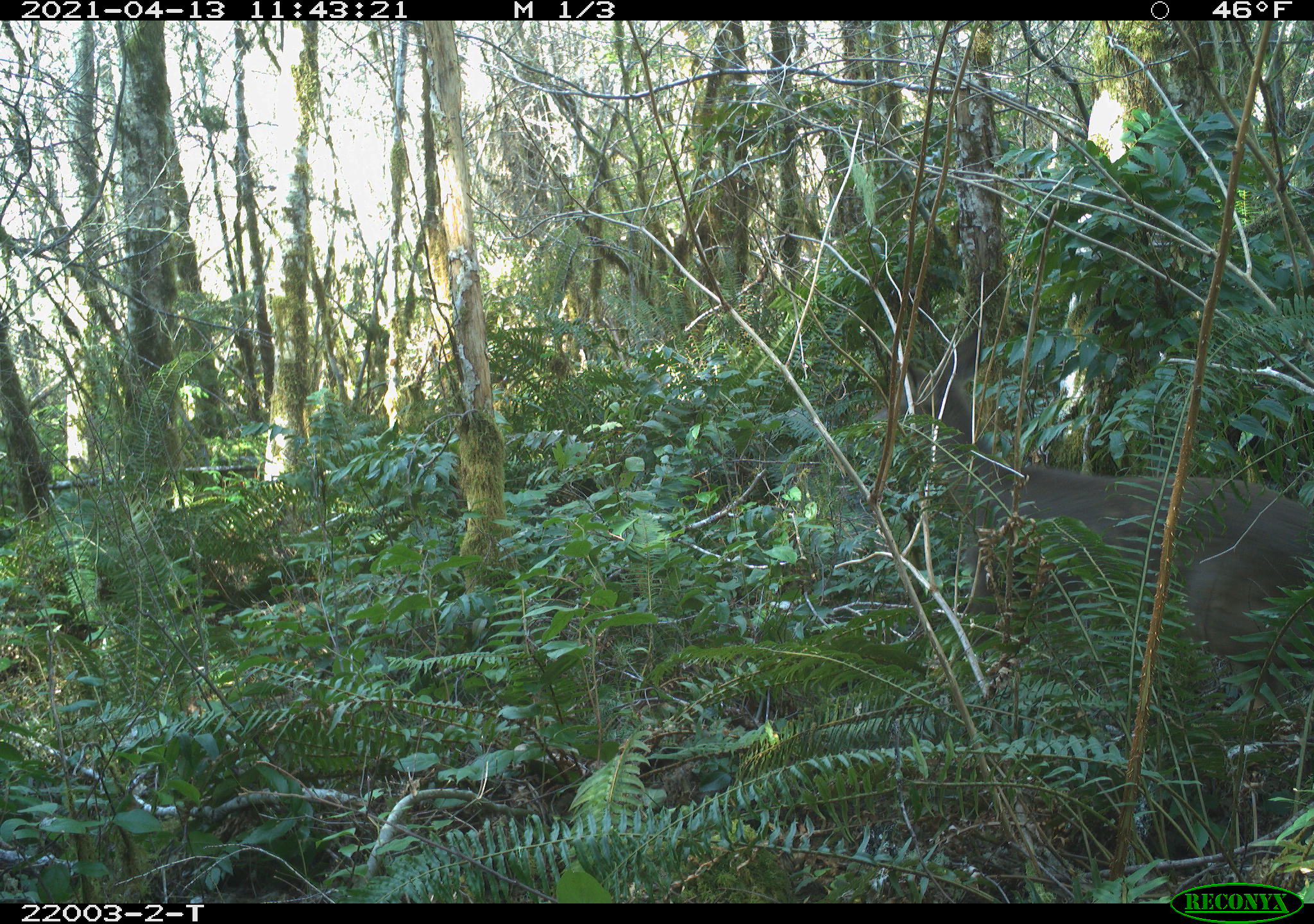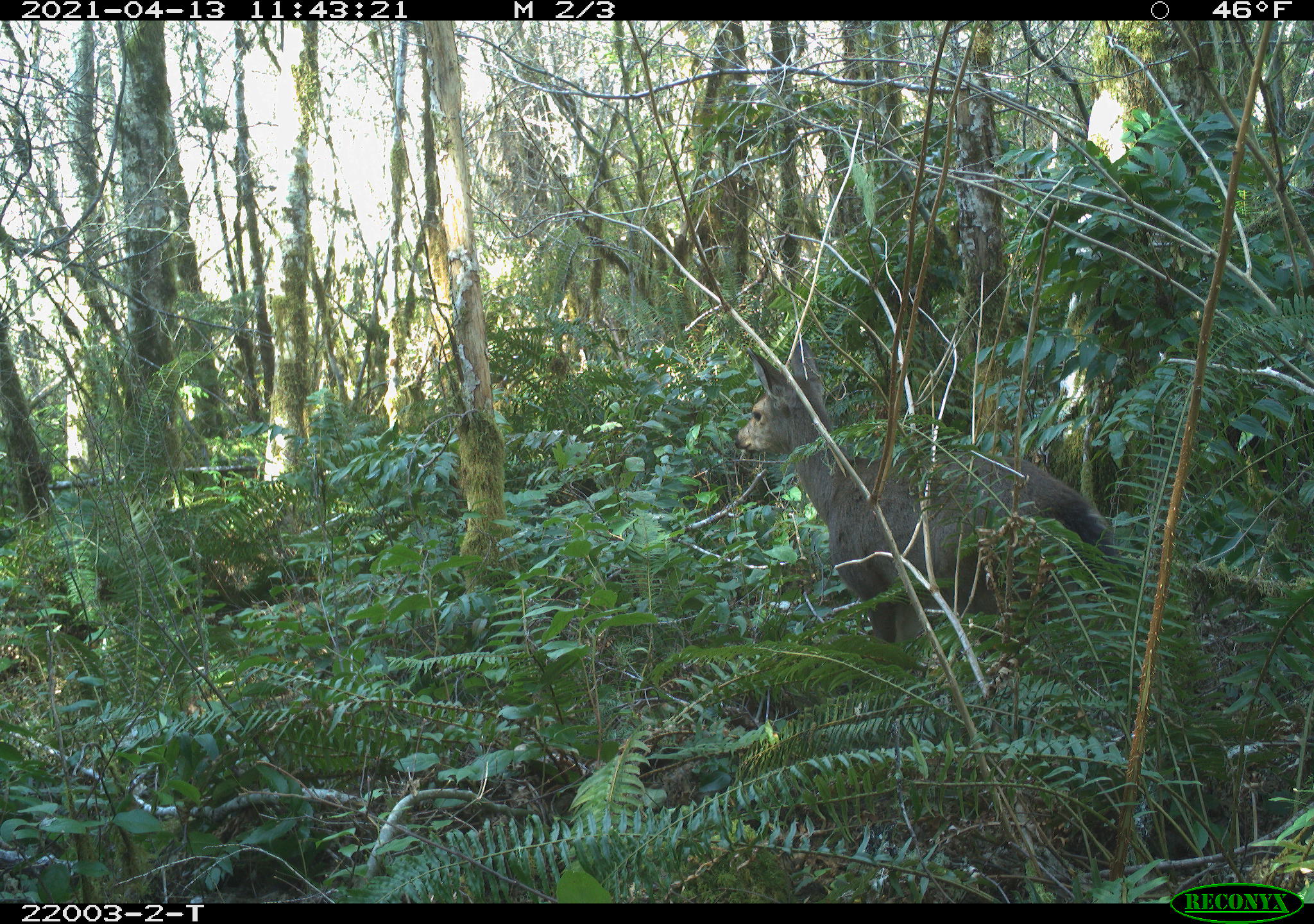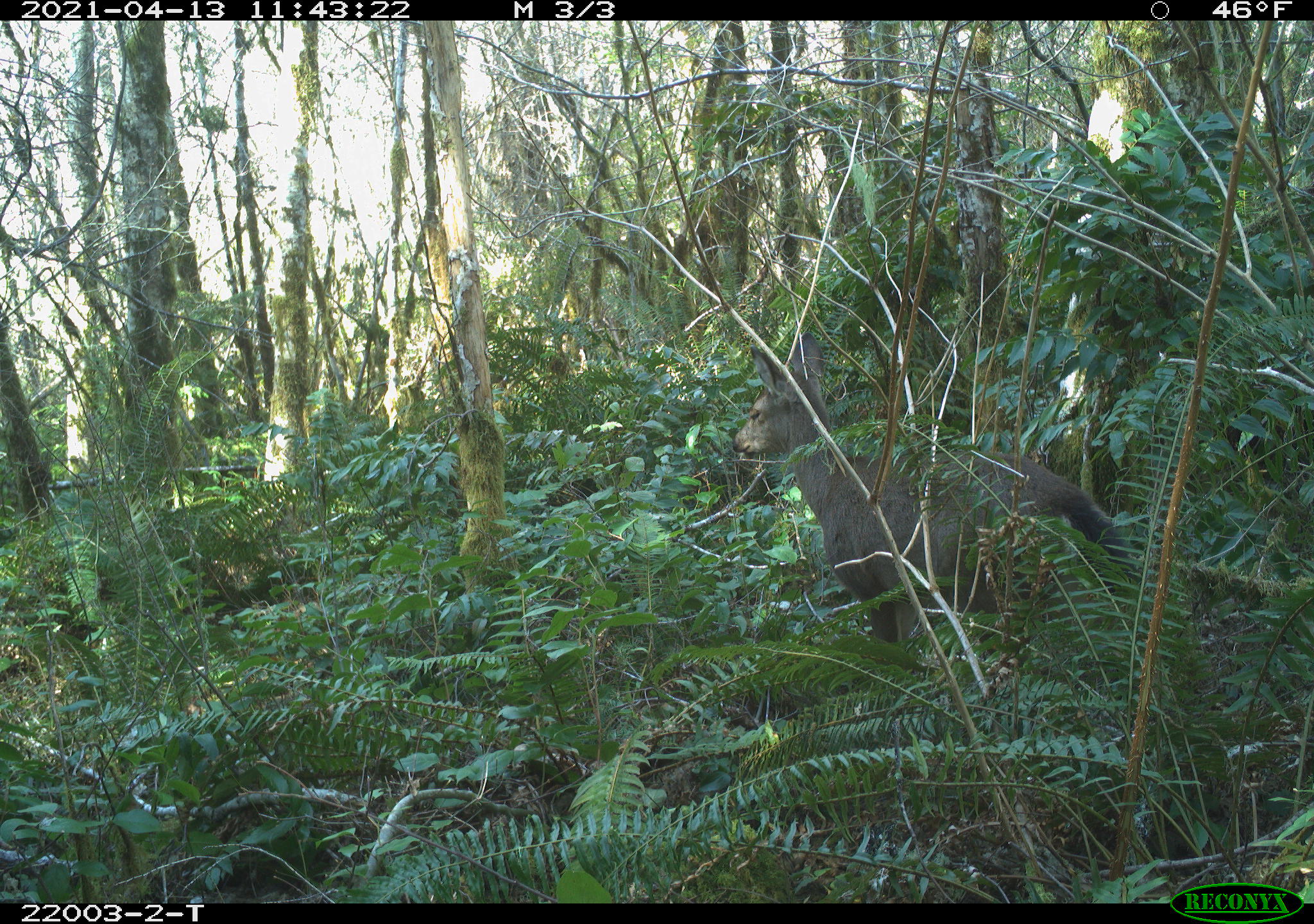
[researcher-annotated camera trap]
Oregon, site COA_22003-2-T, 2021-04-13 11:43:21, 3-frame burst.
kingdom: Animalia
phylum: Chordata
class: Mammalia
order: Artiodactyla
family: Cervidae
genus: Odocoileus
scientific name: Odocoileus hemionus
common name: black-tailed deer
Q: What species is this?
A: Black-tailed deer (Odocoileus hemionus).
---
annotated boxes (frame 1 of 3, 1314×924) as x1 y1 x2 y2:
black-tailed deer: 871 329 1309 691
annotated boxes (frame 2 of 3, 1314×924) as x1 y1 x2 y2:
black-tailed deer: 717 330 1133 658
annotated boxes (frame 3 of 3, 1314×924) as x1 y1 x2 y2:
black-tailed deer: 727 330 1141 651